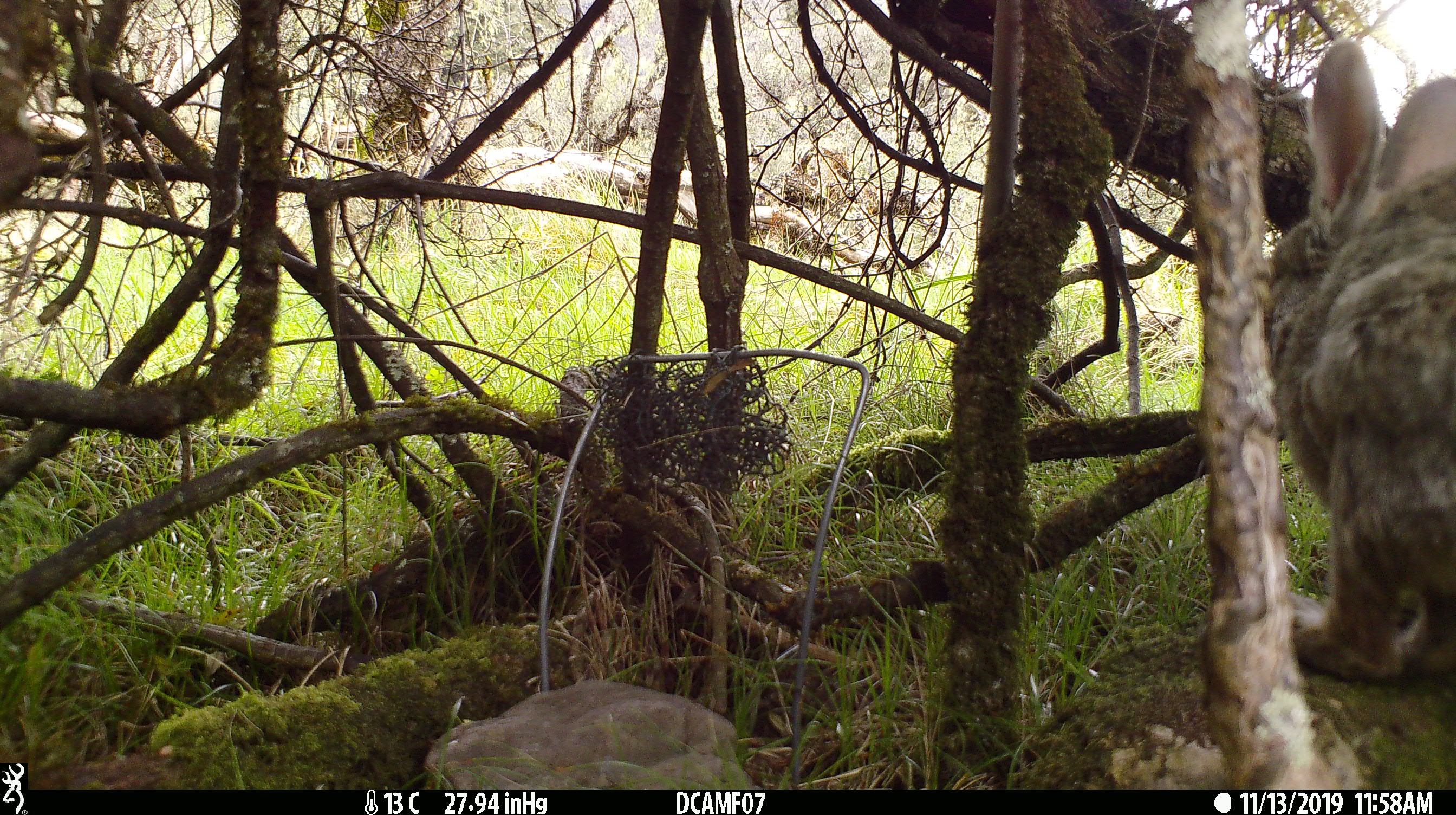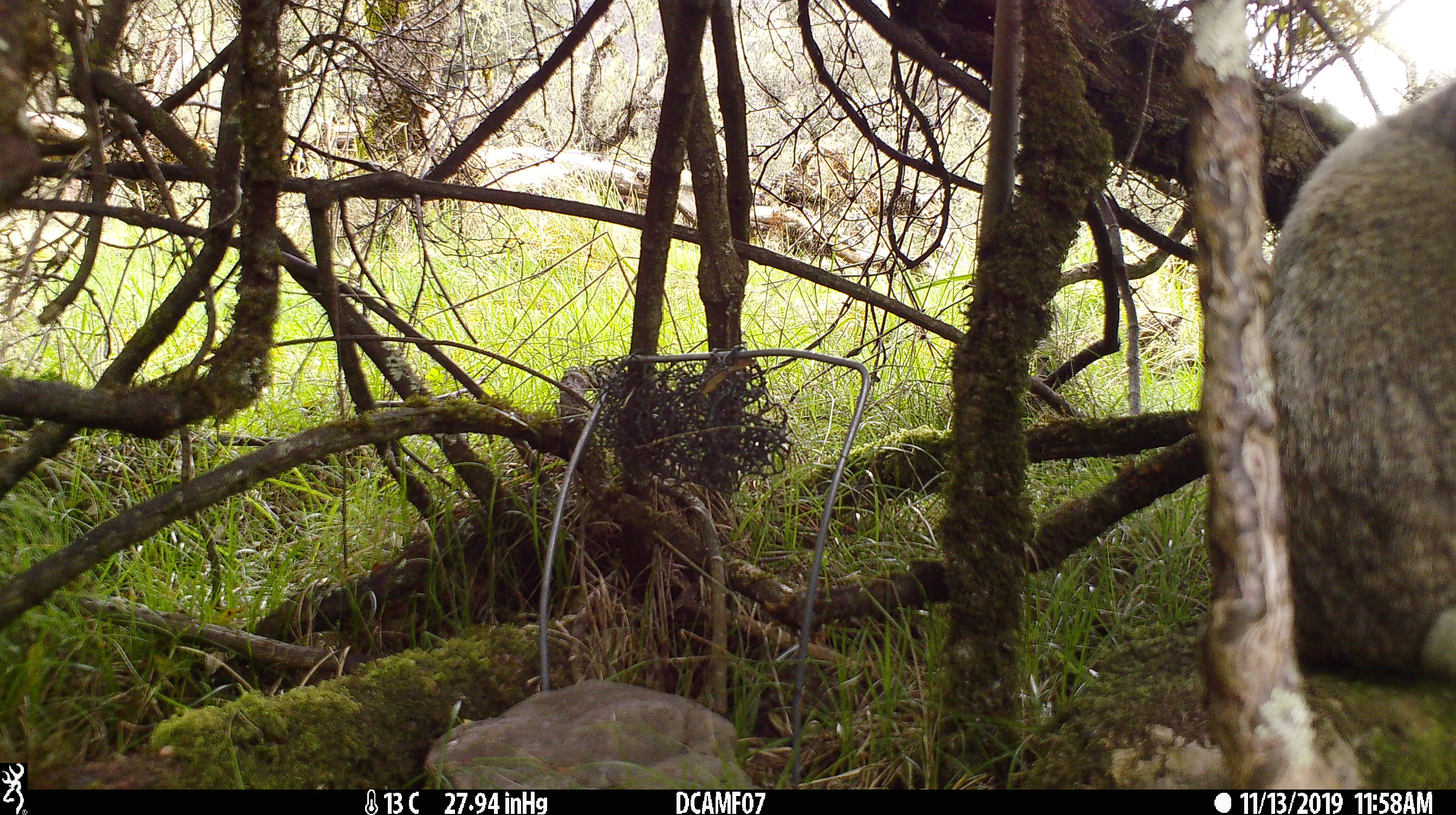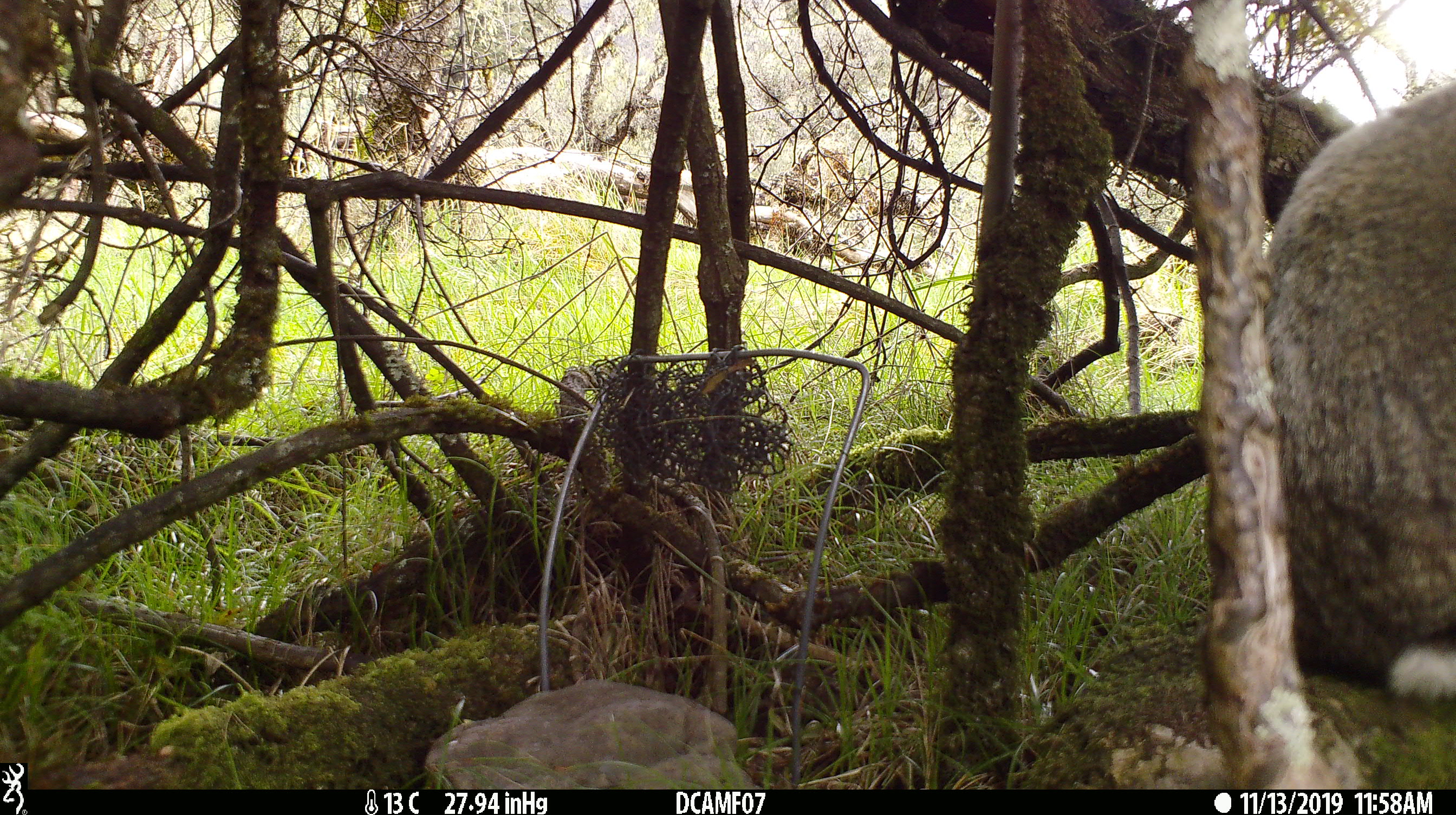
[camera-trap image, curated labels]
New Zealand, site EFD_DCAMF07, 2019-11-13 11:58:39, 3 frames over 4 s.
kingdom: Animalia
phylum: Chordata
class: Mammalia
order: Lagomorpha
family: Leporidae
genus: Oryctolagus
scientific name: Oryctolagus cuniculus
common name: european rabbit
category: rabbit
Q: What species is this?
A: Rabbit (european rabbit) (Oryctolagus cuniculus).